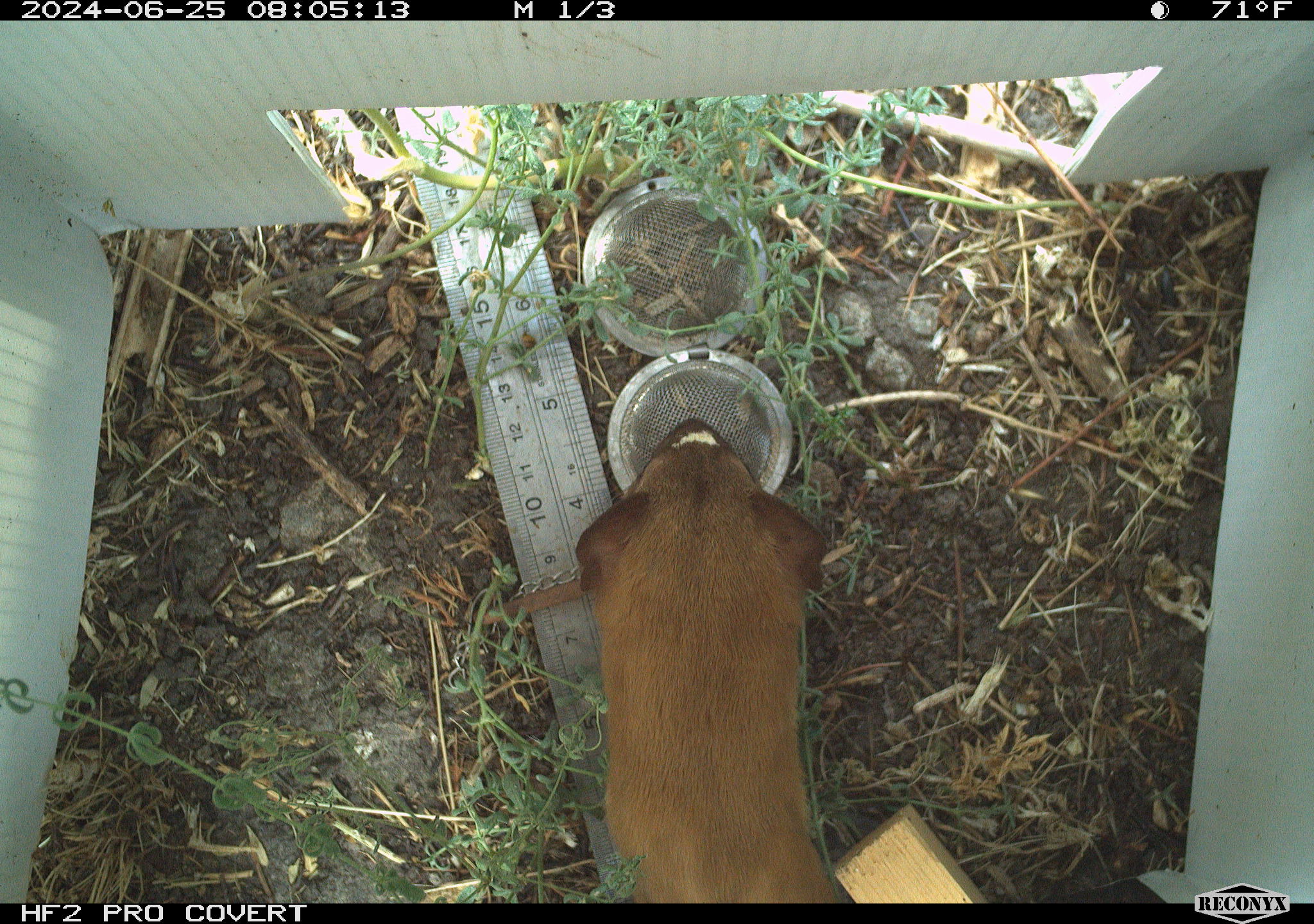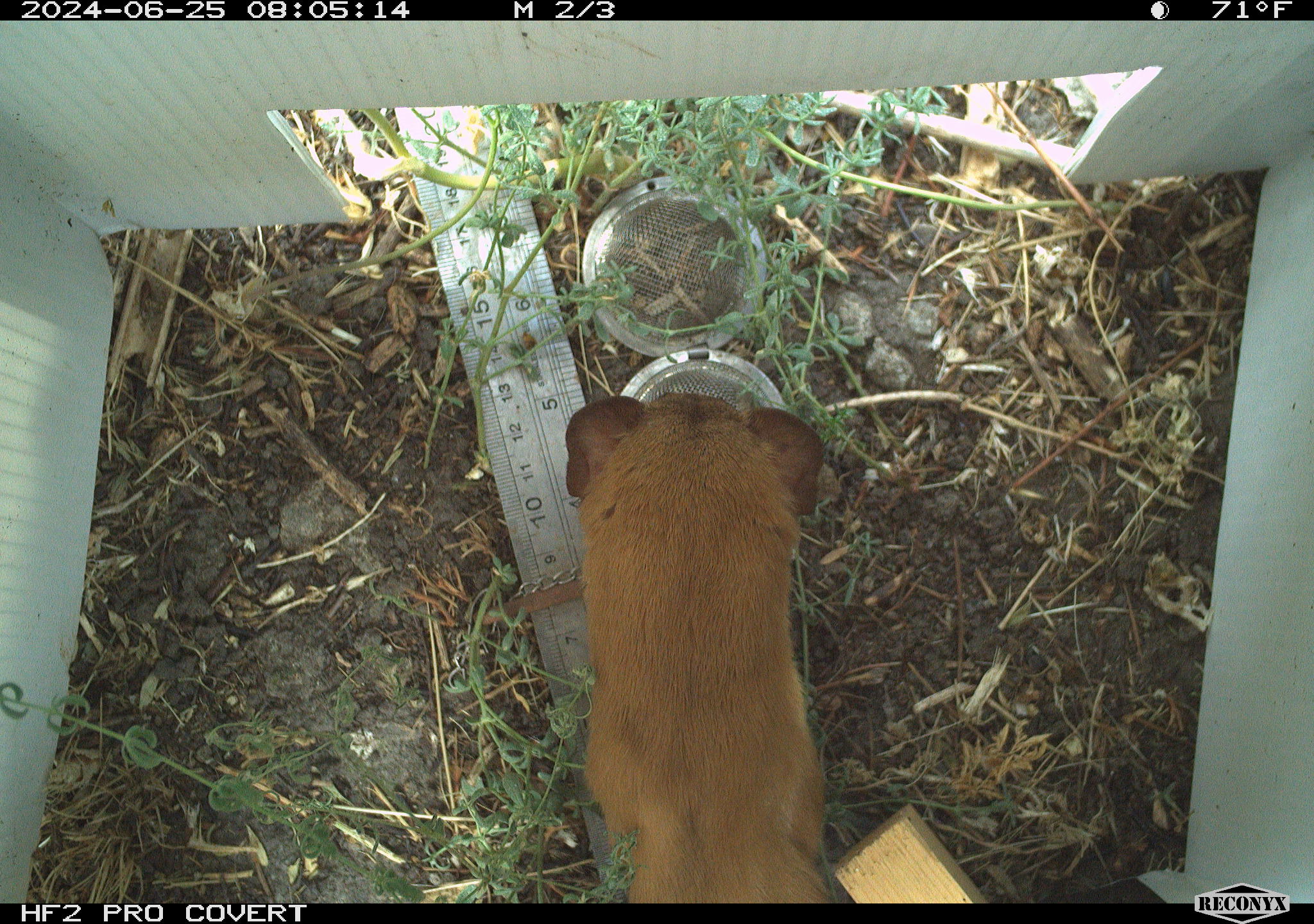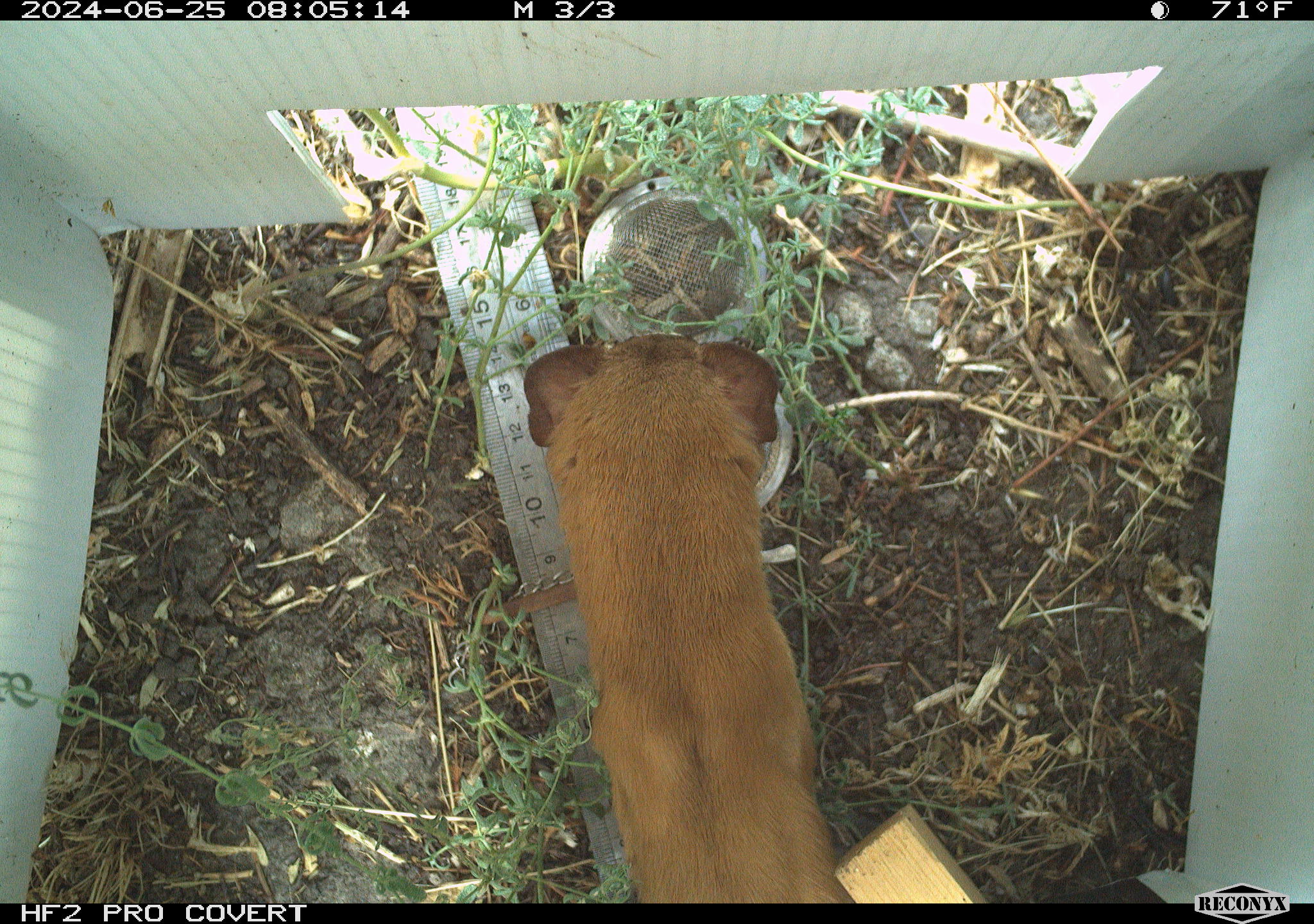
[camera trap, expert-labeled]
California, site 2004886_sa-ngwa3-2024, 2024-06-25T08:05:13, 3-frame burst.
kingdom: Animalia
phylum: Chordata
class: Mammalia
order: Carnivora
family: Mustelidae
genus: Neogale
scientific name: Neogale frenata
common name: long-tailed weasel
Long-tailed weasel (Neogale frenata).